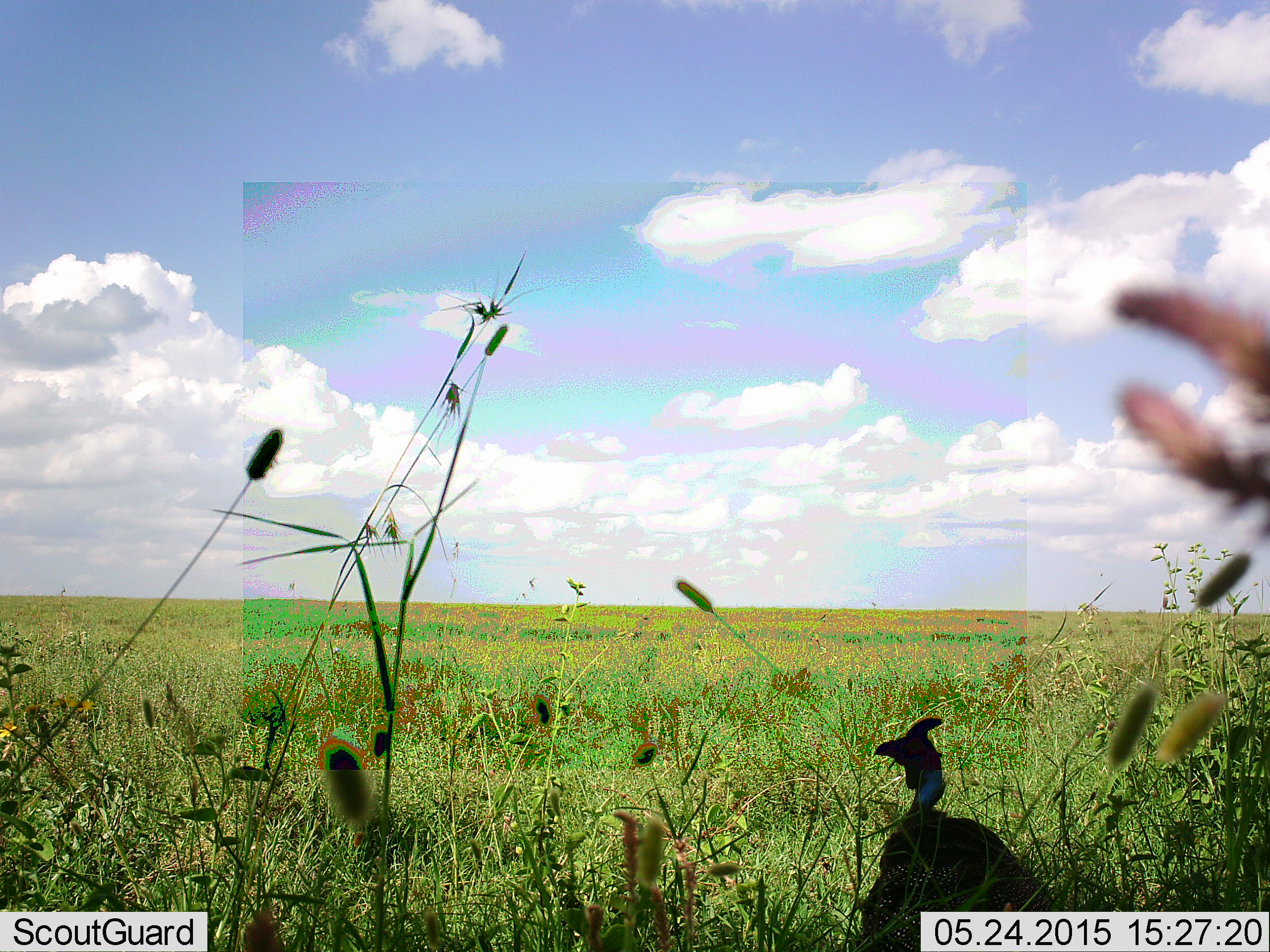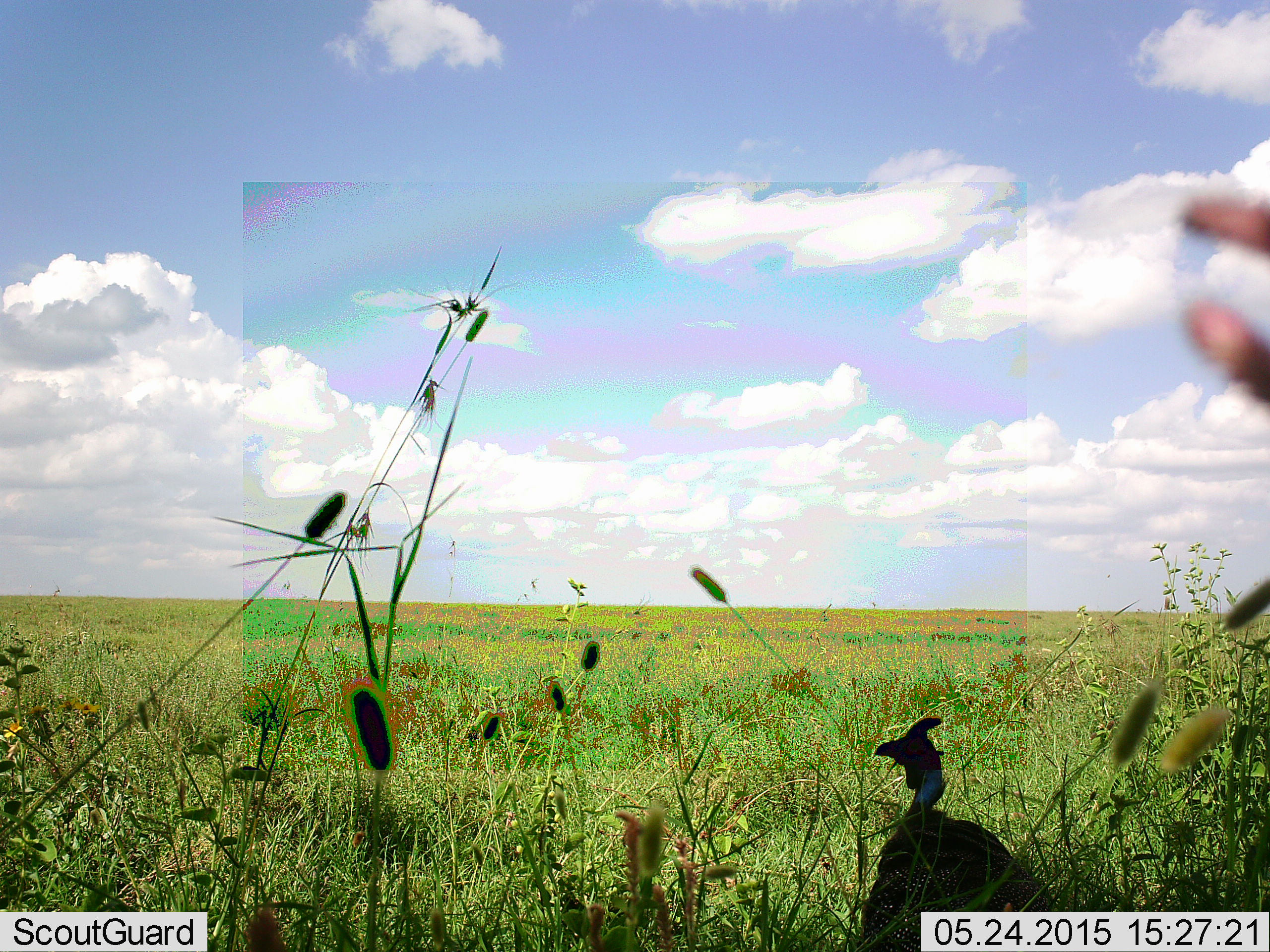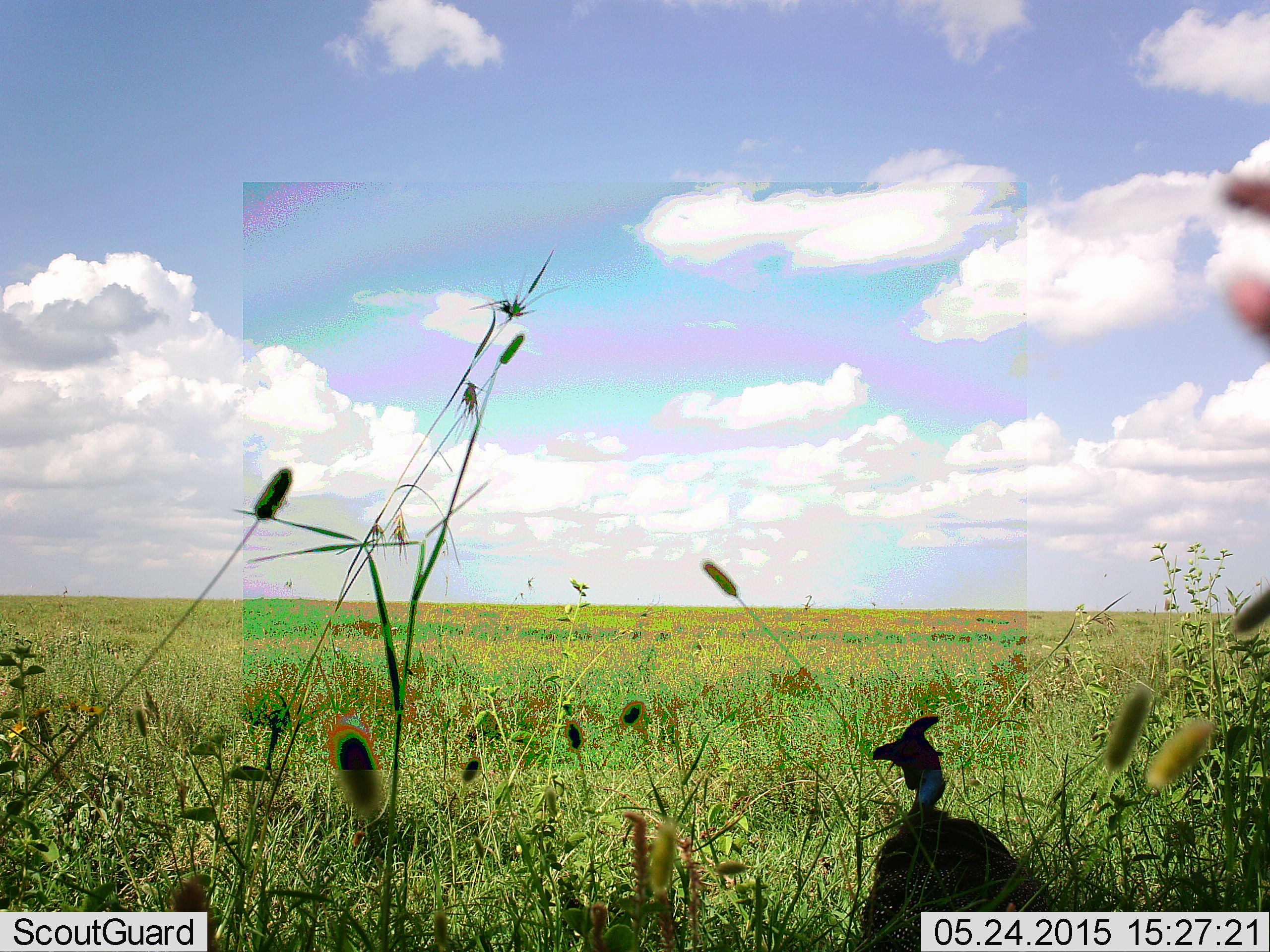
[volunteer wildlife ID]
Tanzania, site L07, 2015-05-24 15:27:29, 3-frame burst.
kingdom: Animalia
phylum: Chordata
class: Aves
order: Galliformes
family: Numididae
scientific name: Numididae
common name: guinea fowl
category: guineafowl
Guineafowl (guinea fowl) (Numididae), count 1. Behavior (volunteer vote fractions): standing 90%, resting 10%, moving 0%, interacting 0%. Young present (vote fraction): 0%. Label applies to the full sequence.